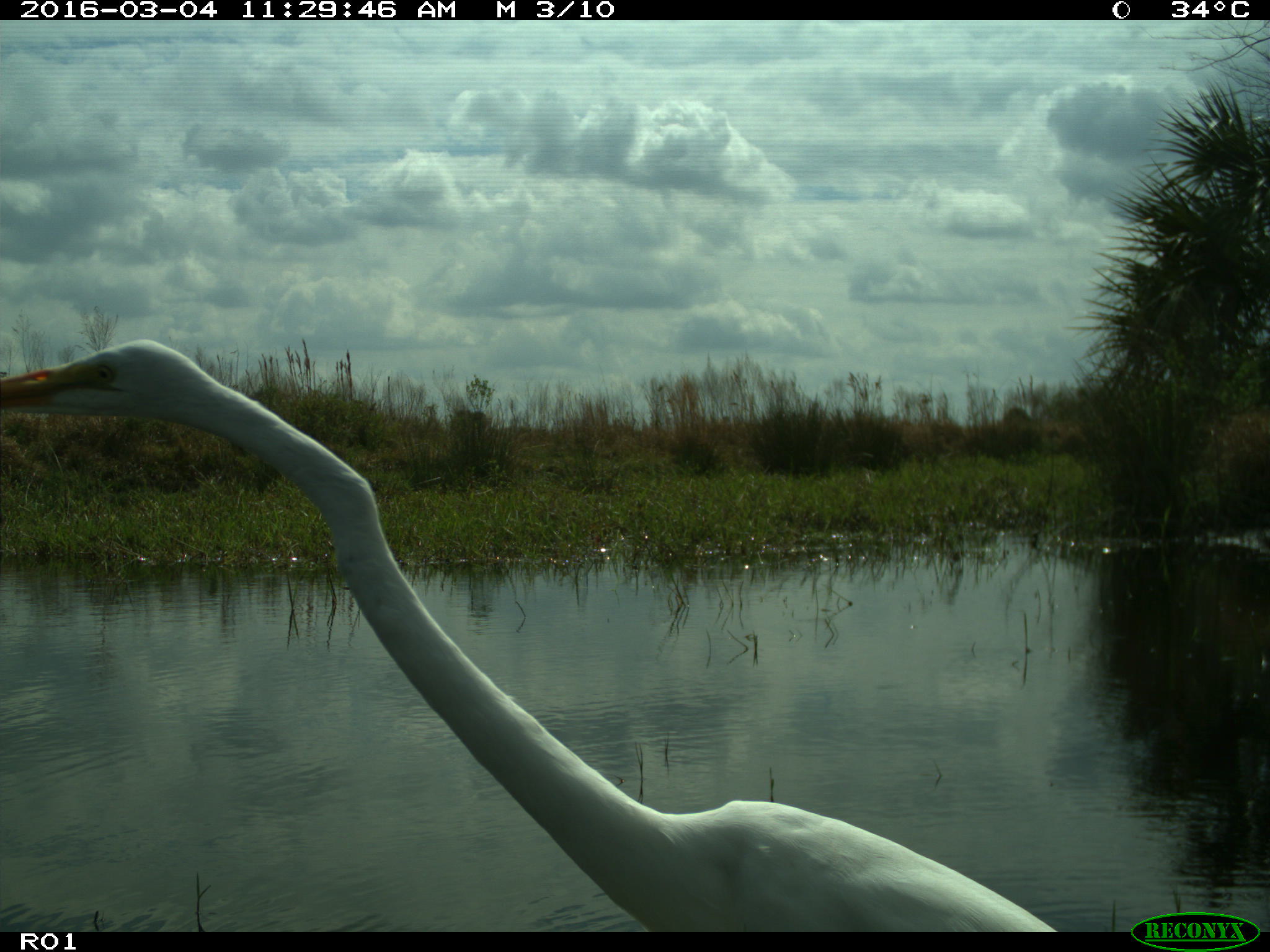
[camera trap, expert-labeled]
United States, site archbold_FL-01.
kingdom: Animalia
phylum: Chordata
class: Aves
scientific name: Aves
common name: birds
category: unidentified bird